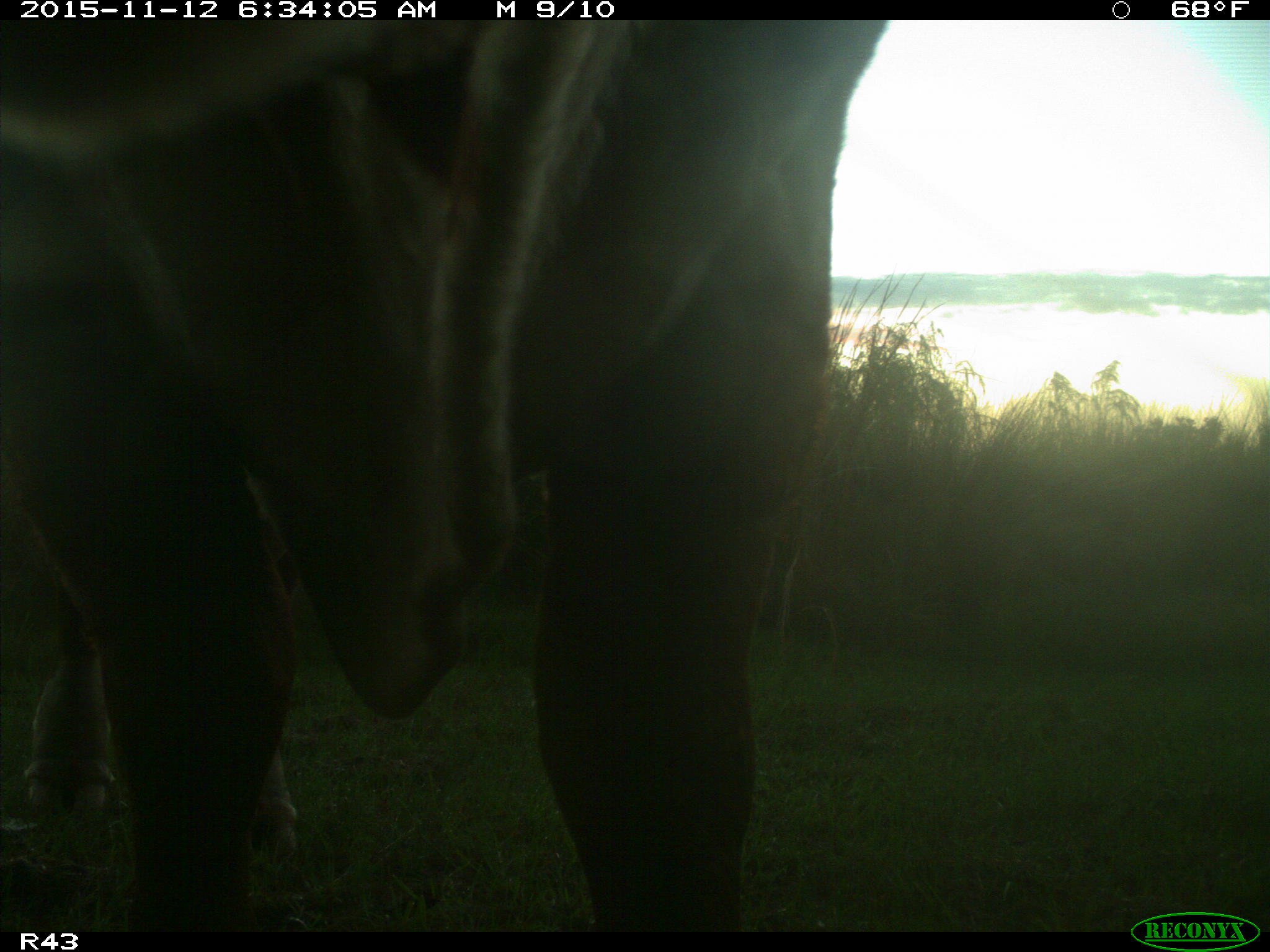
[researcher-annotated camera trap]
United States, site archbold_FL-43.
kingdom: Animalia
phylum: Chordata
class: Mammalia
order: Artiodactyla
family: Bovidae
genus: Bos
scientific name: Bos taurus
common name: domestic cow